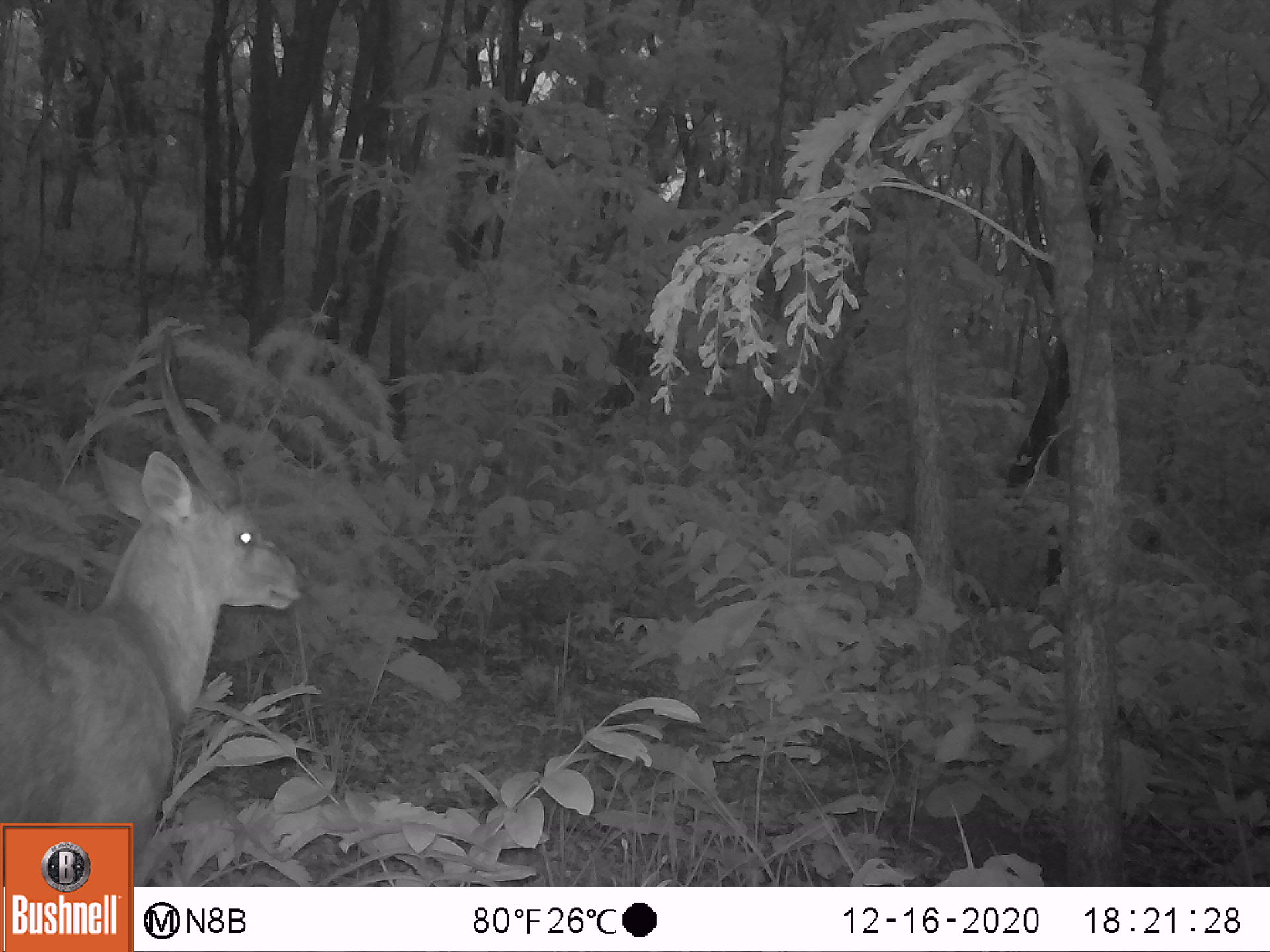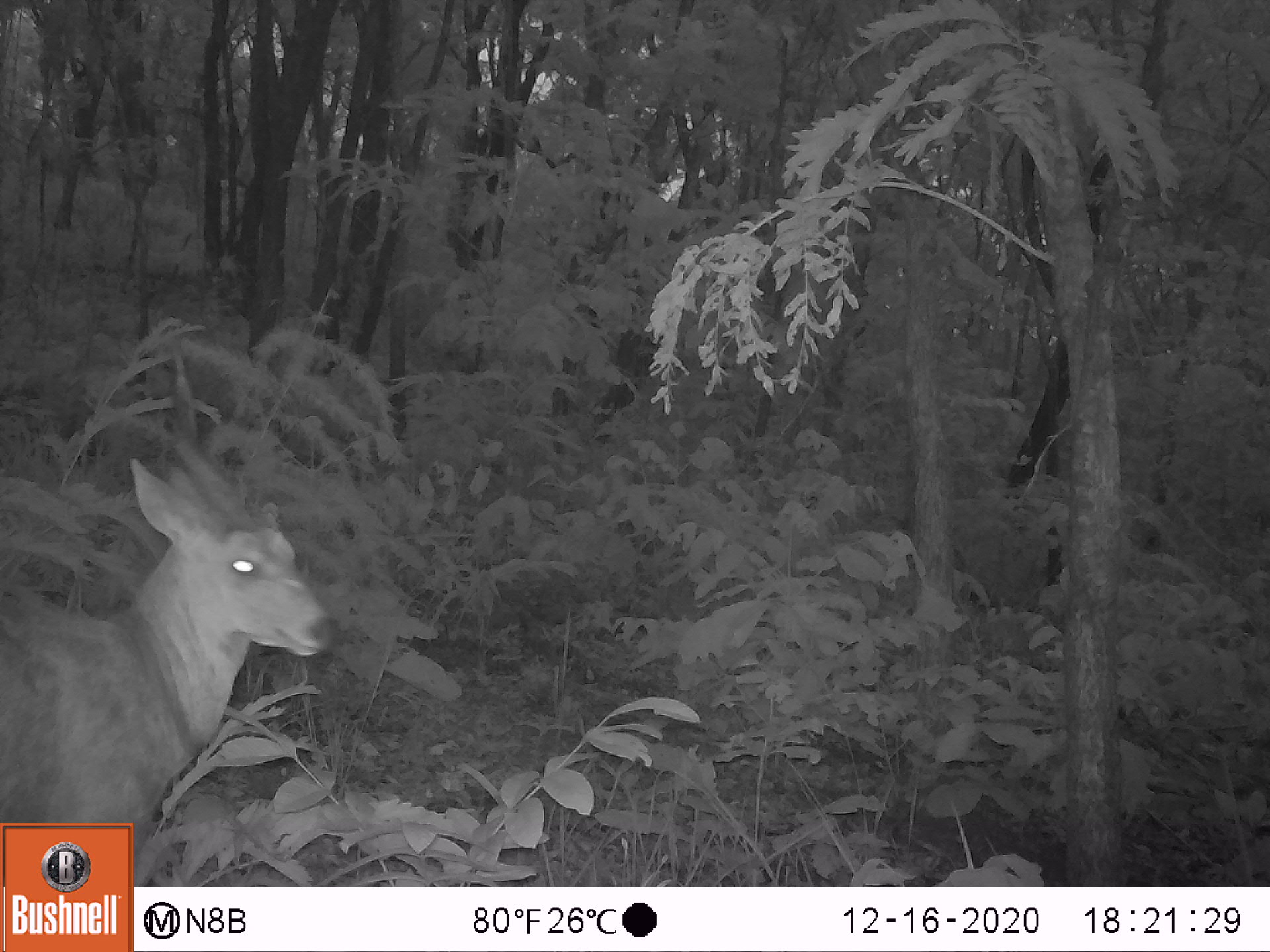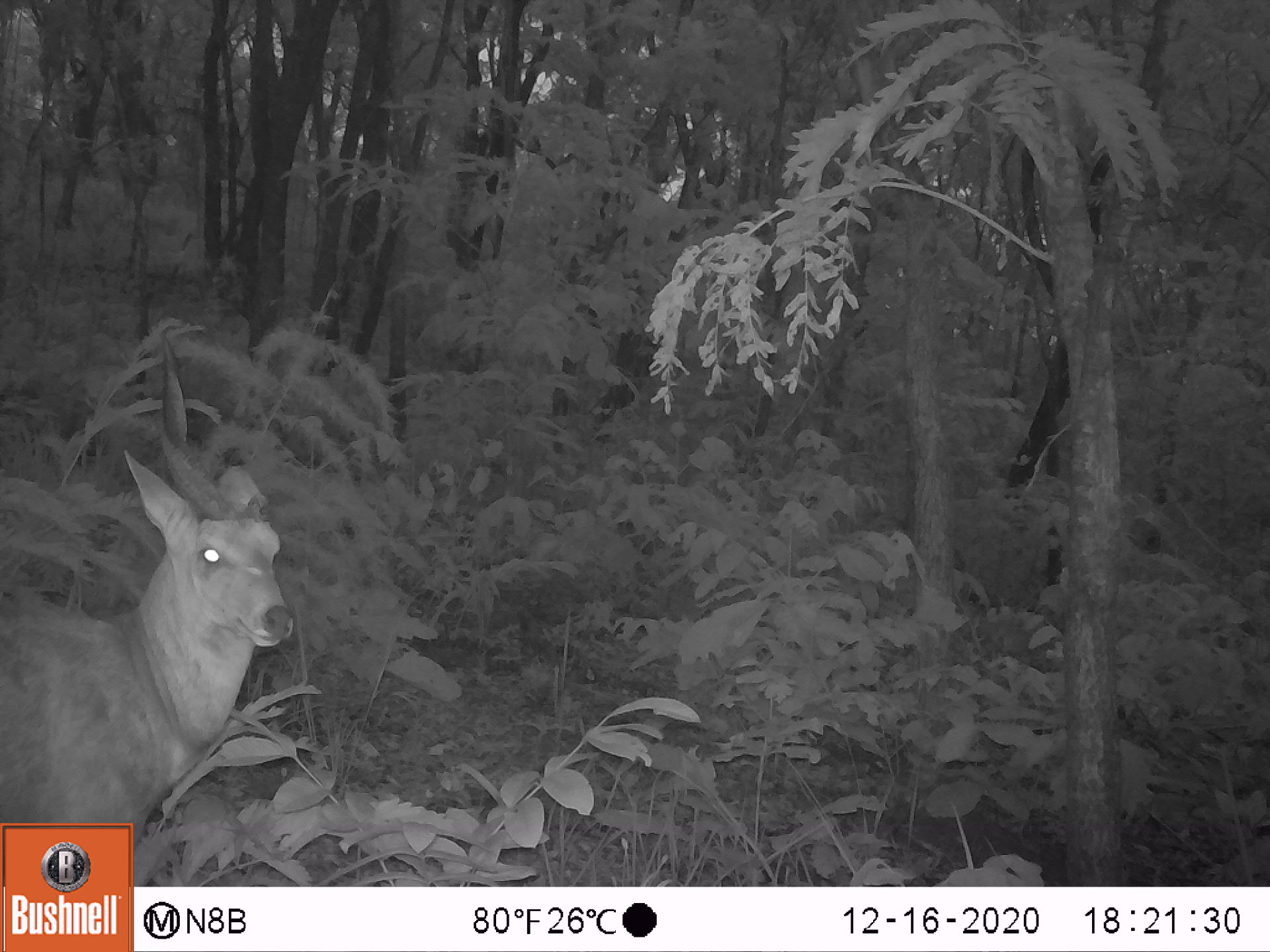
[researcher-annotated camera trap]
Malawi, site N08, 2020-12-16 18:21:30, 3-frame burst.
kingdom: Animalia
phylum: Chordata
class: Mammalia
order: Artiodactyla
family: Bovidae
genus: Tragelaphus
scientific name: Tragelaphus sylvaticus sylvaticus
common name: cape bushbuck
Cape bushbuck (Tragelaphus sylvaticus sylvaticus), count 1.